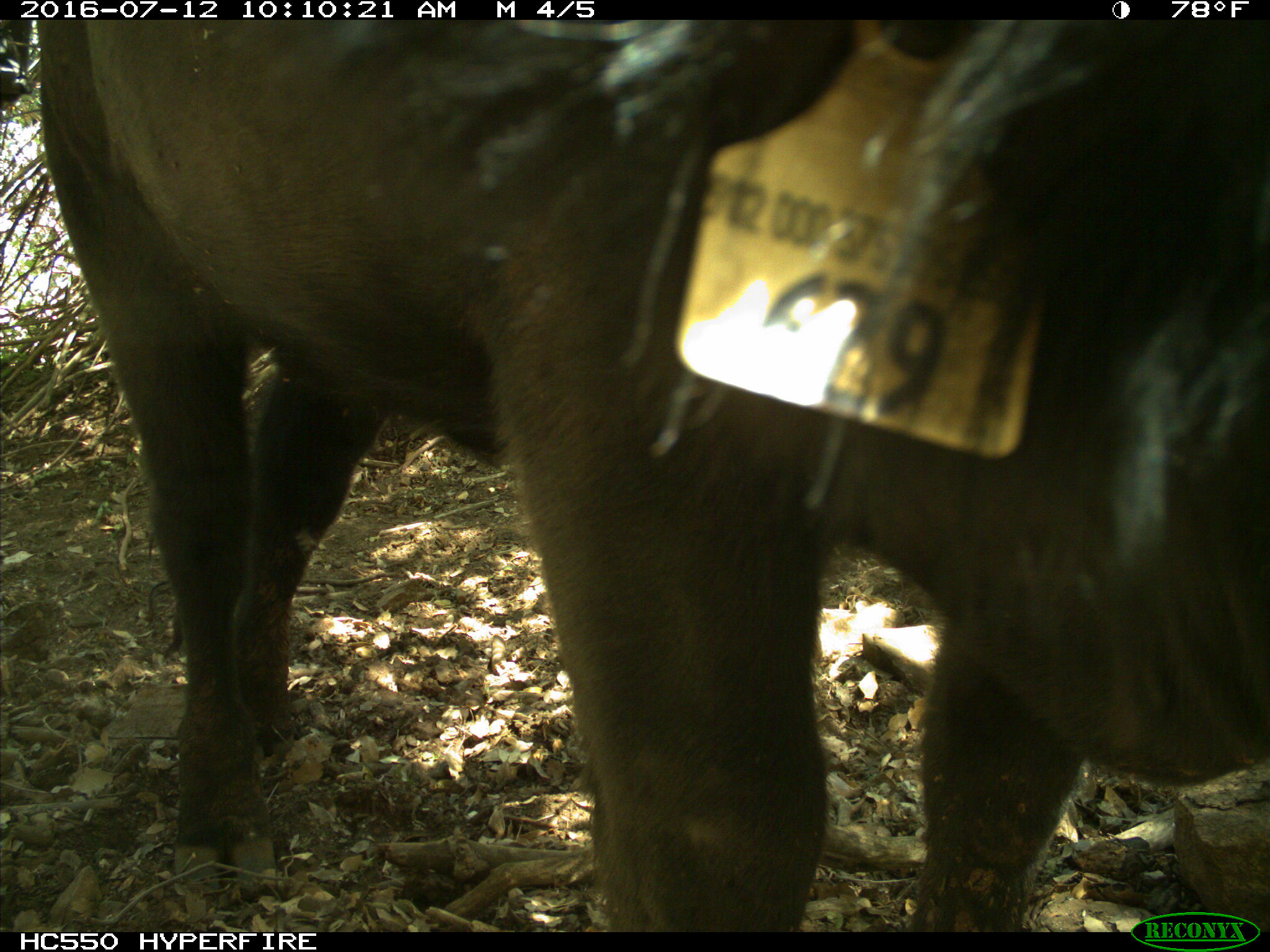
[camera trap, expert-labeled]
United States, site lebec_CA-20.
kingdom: Animalia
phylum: Chordata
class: Mammalia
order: Artiodactyla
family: Bovidae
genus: Bos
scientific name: Bos taurus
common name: domestic cow